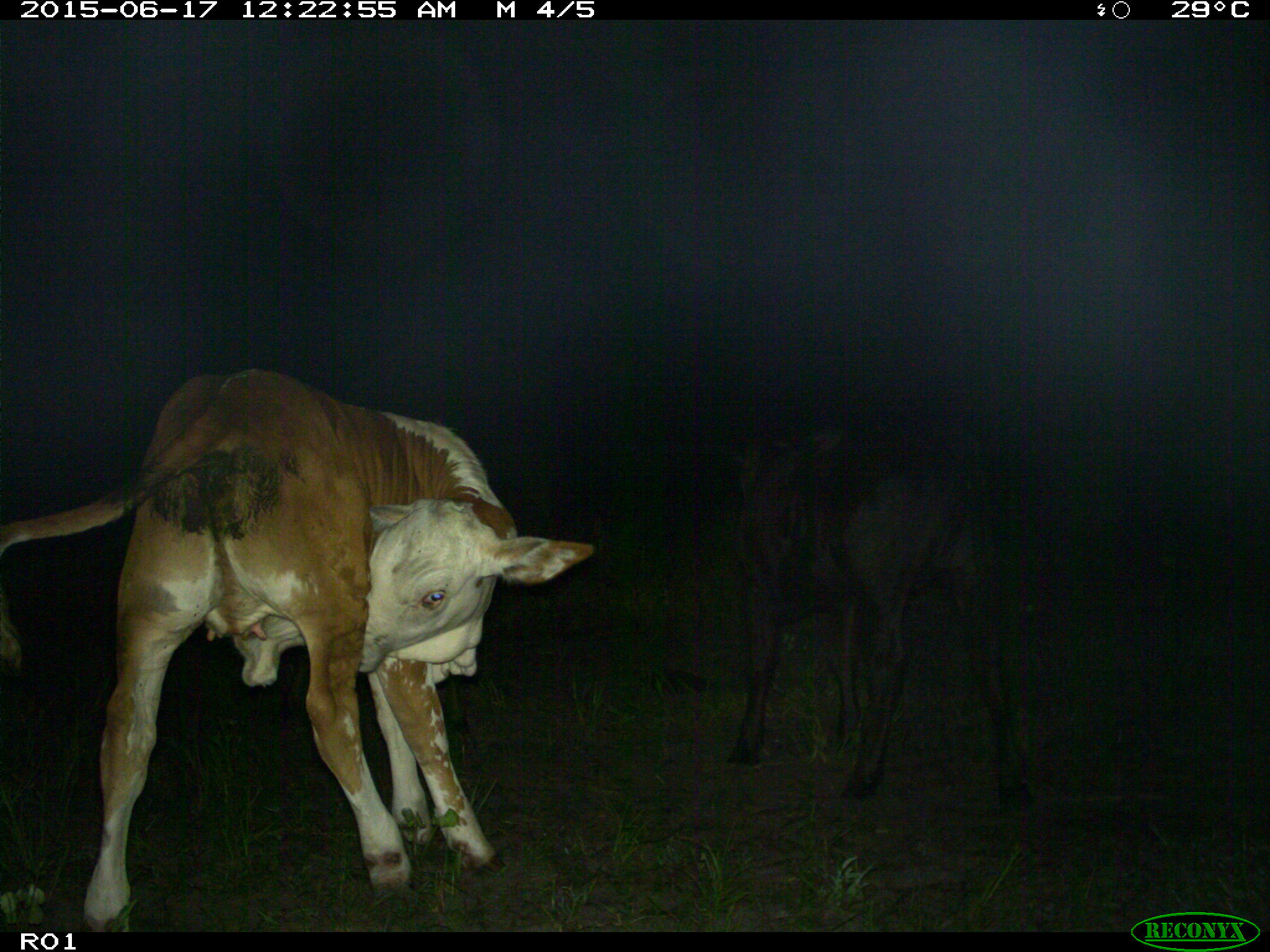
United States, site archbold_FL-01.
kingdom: Animalia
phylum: Chordata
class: Mammalia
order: Artiodactyla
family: Bovidae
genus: Bos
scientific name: Bos taurus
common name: domestic cow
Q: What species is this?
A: Bos taurus (domestic cow).